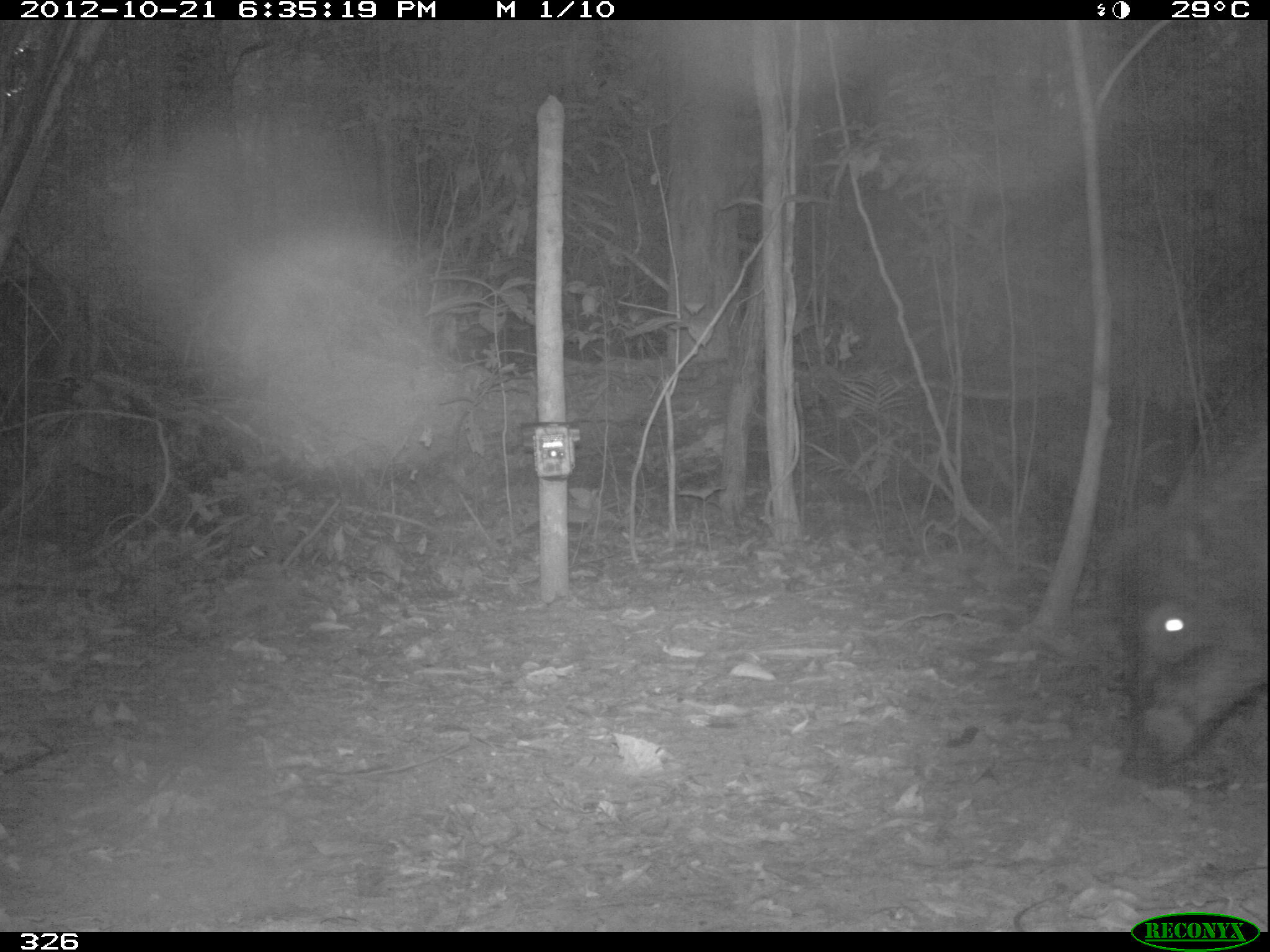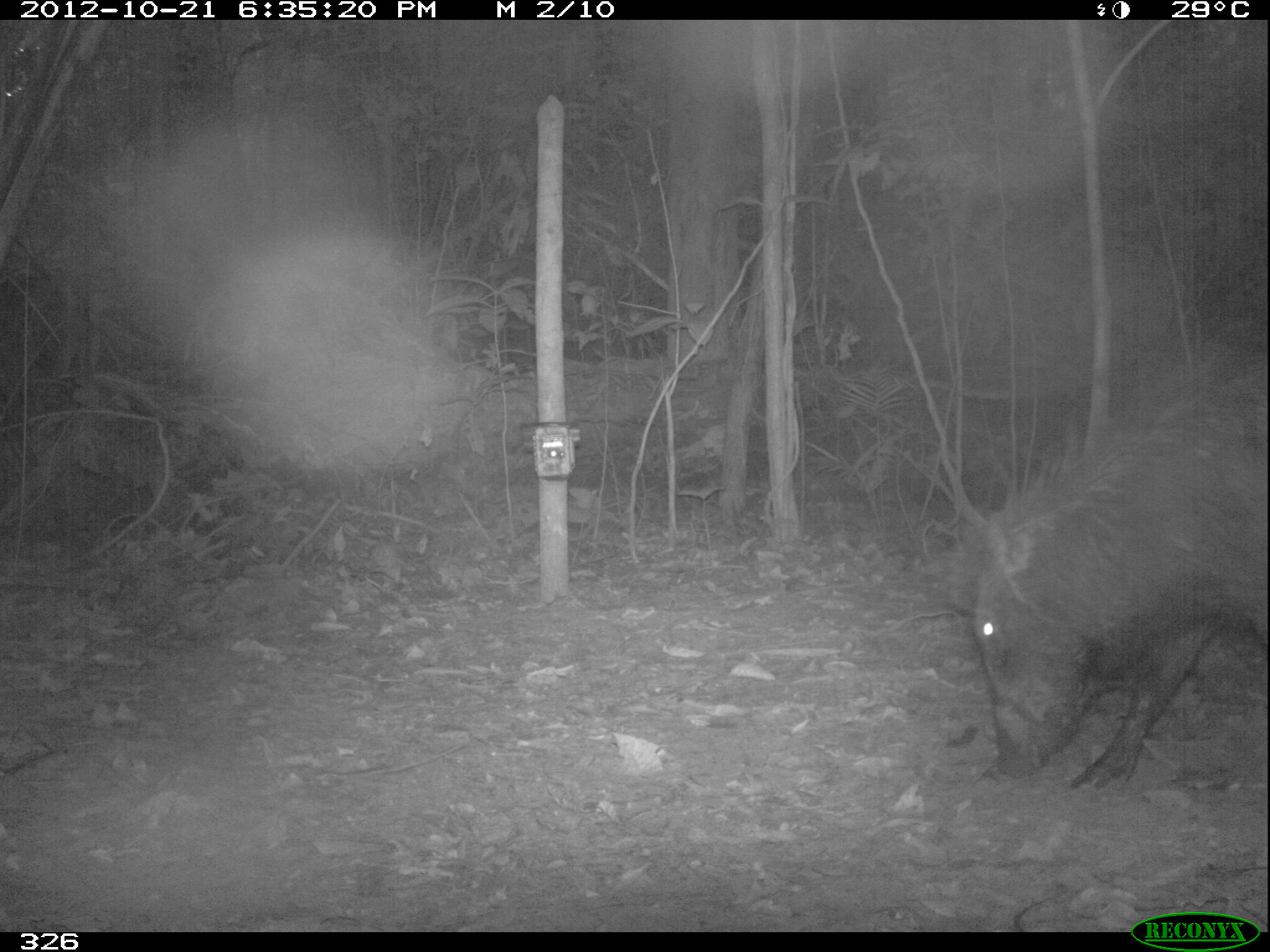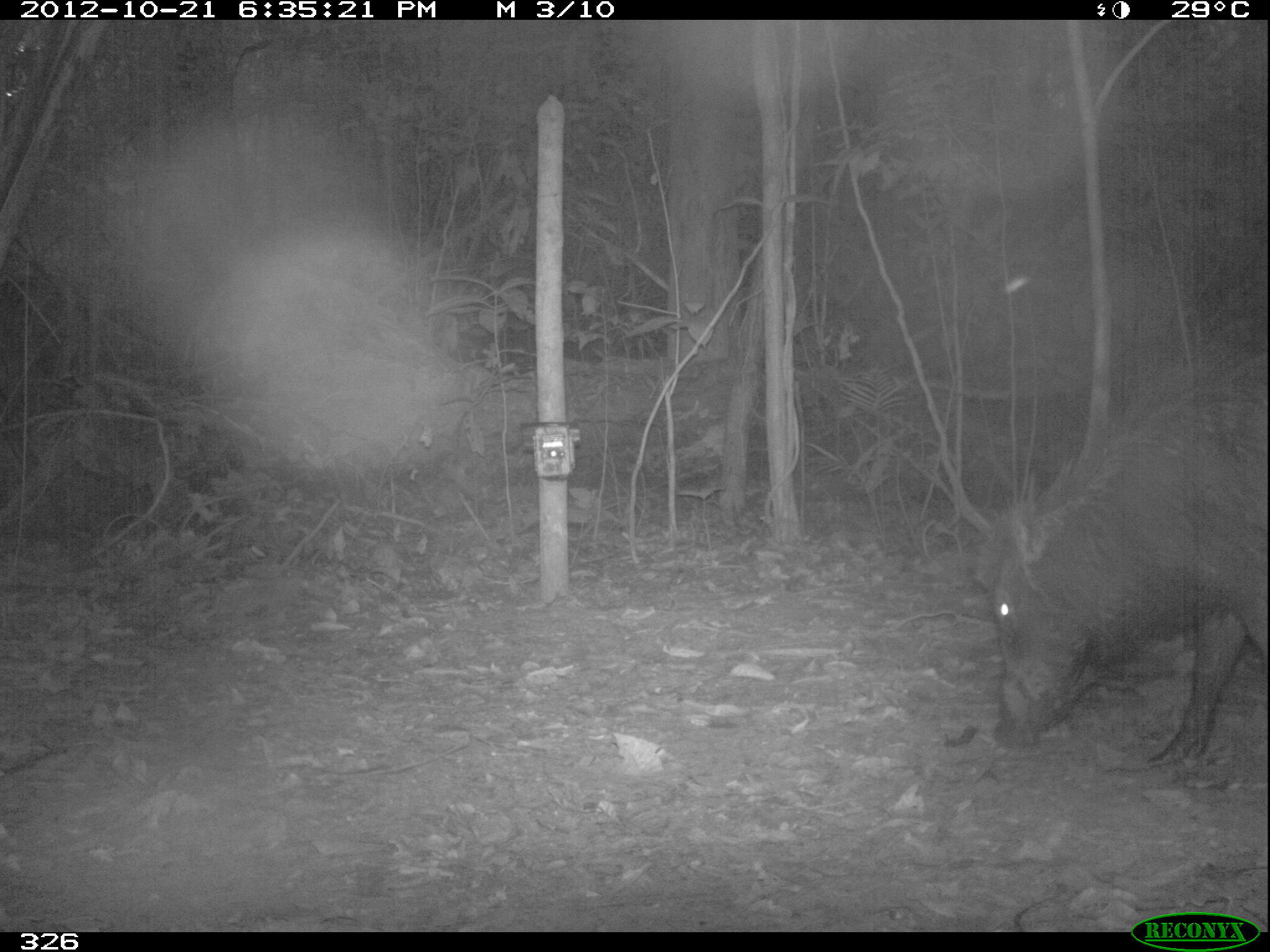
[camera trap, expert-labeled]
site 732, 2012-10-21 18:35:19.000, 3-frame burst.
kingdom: Animalia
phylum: Chordata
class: Mammalia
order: Artiodactyla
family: Tayassuidae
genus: Tayassu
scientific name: Tayassu pecari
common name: white-lipped peccary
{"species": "Tayassu pecari (white-lipped peccary)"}